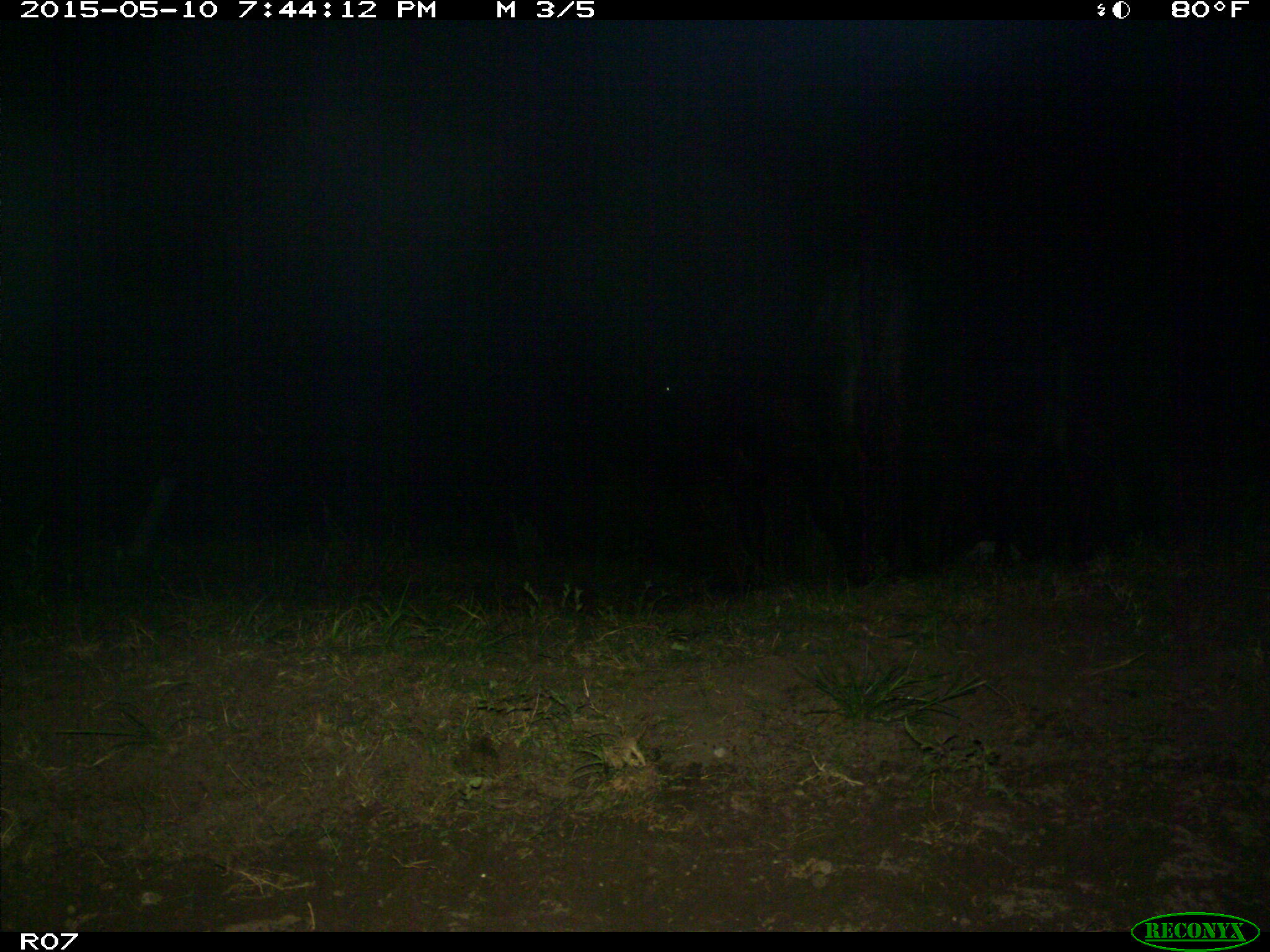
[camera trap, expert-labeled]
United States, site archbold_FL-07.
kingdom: Animalia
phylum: Chordata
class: Mammalia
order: Artiodactyla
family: Bovidae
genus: Bos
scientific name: Bos taurus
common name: domestic cow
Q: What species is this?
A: Bos taurus (domestic cow).